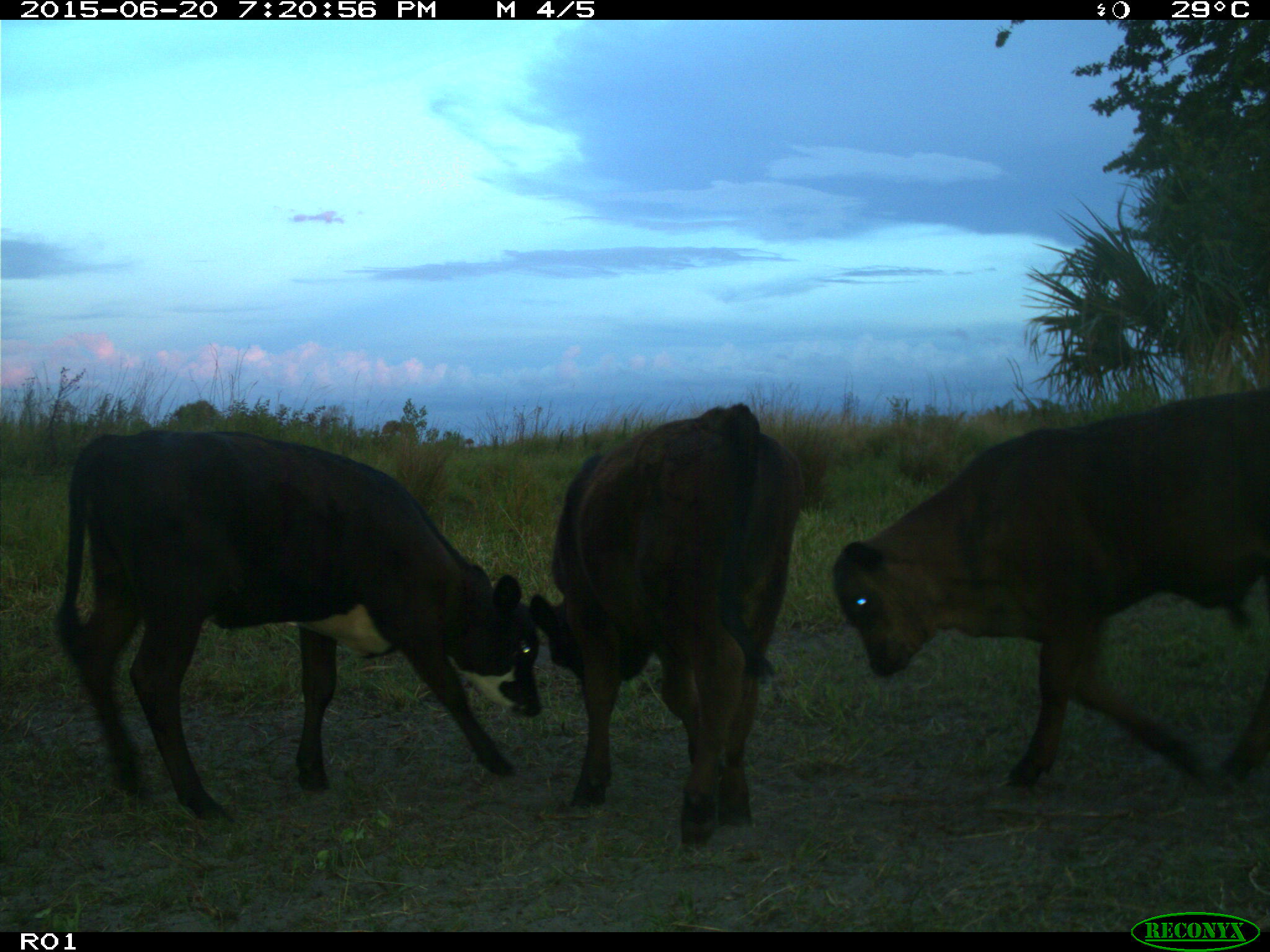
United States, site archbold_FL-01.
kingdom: Animalia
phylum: Chordata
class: Mammalia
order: Artiodactyla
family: Bovidae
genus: Bos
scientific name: Bos taurus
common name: domestic cow